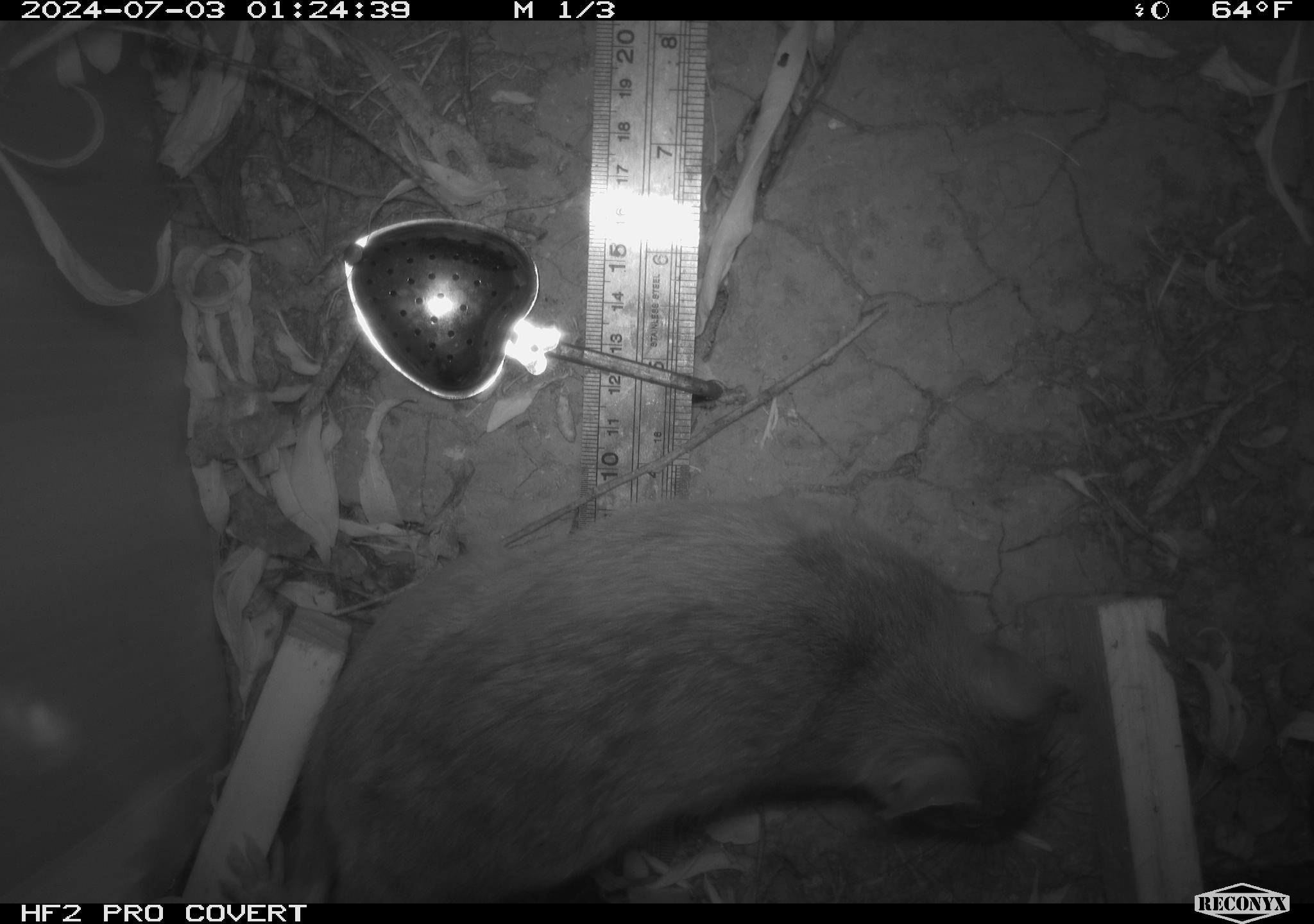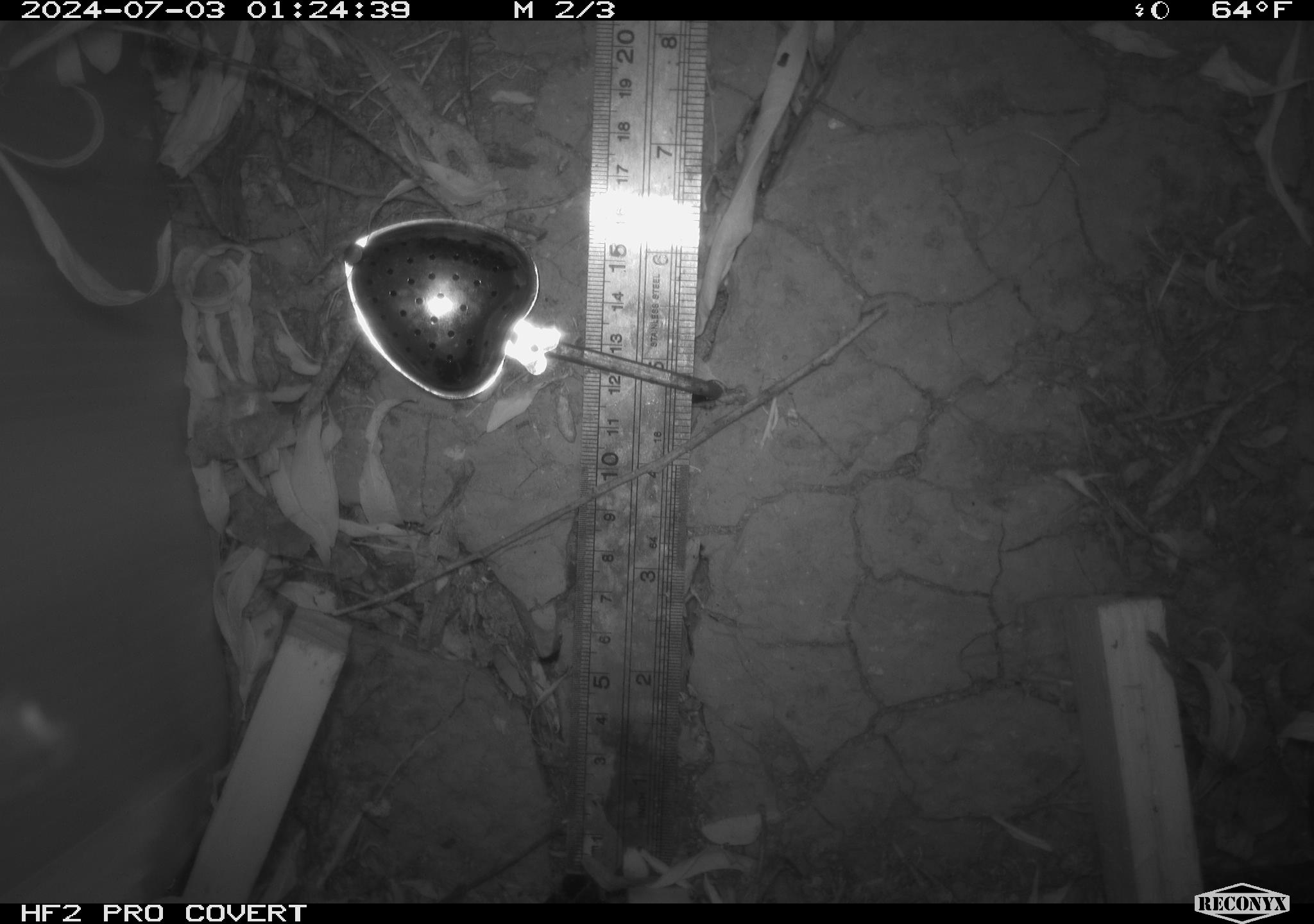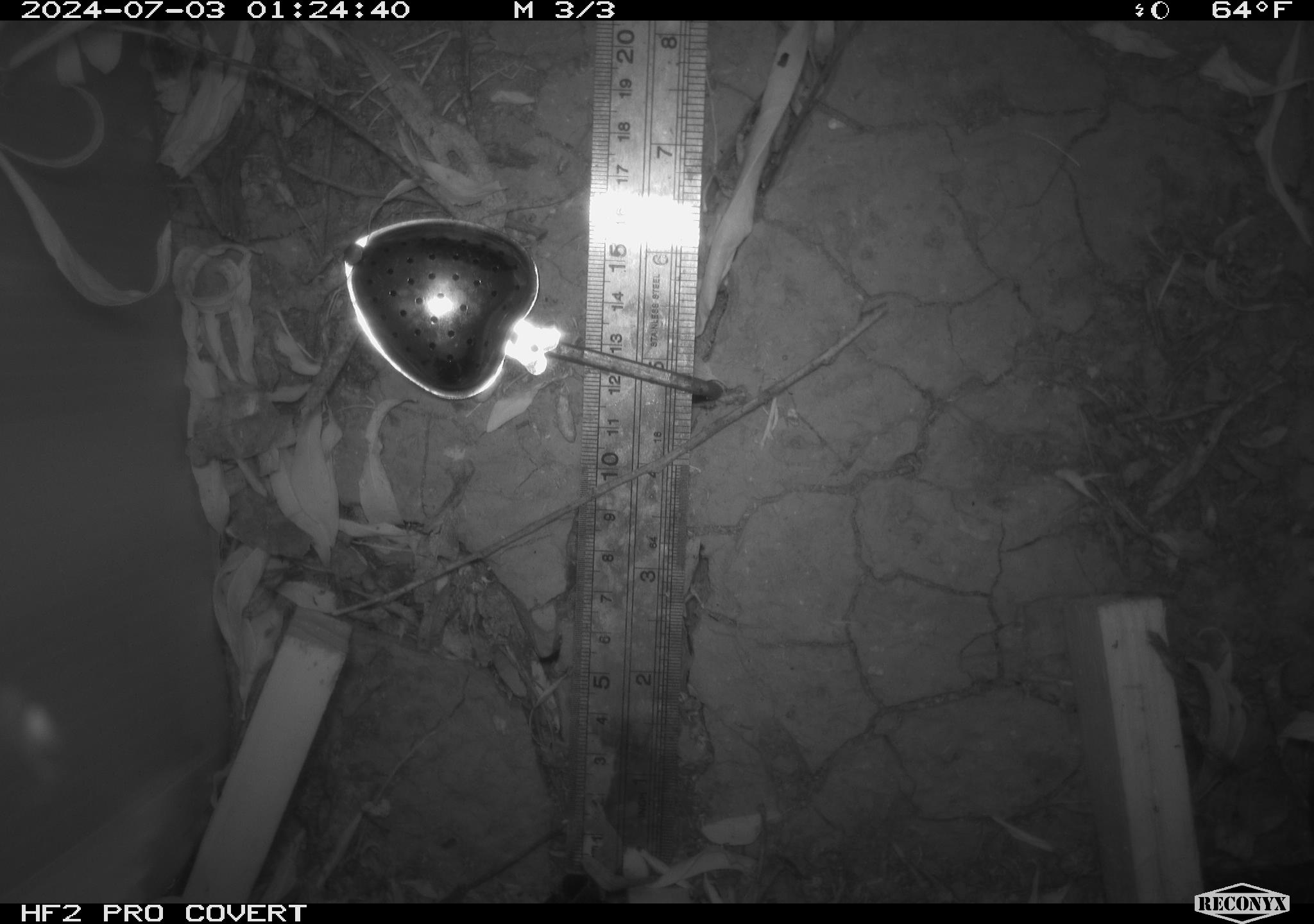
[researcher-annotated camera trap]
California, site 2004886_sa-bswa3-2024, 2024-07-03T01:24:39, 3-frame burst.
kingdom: Animalia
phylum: Chordata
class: Mammalia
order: Rodentia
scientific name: Rodentia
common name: woodrat or rat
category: woodrat or rat species